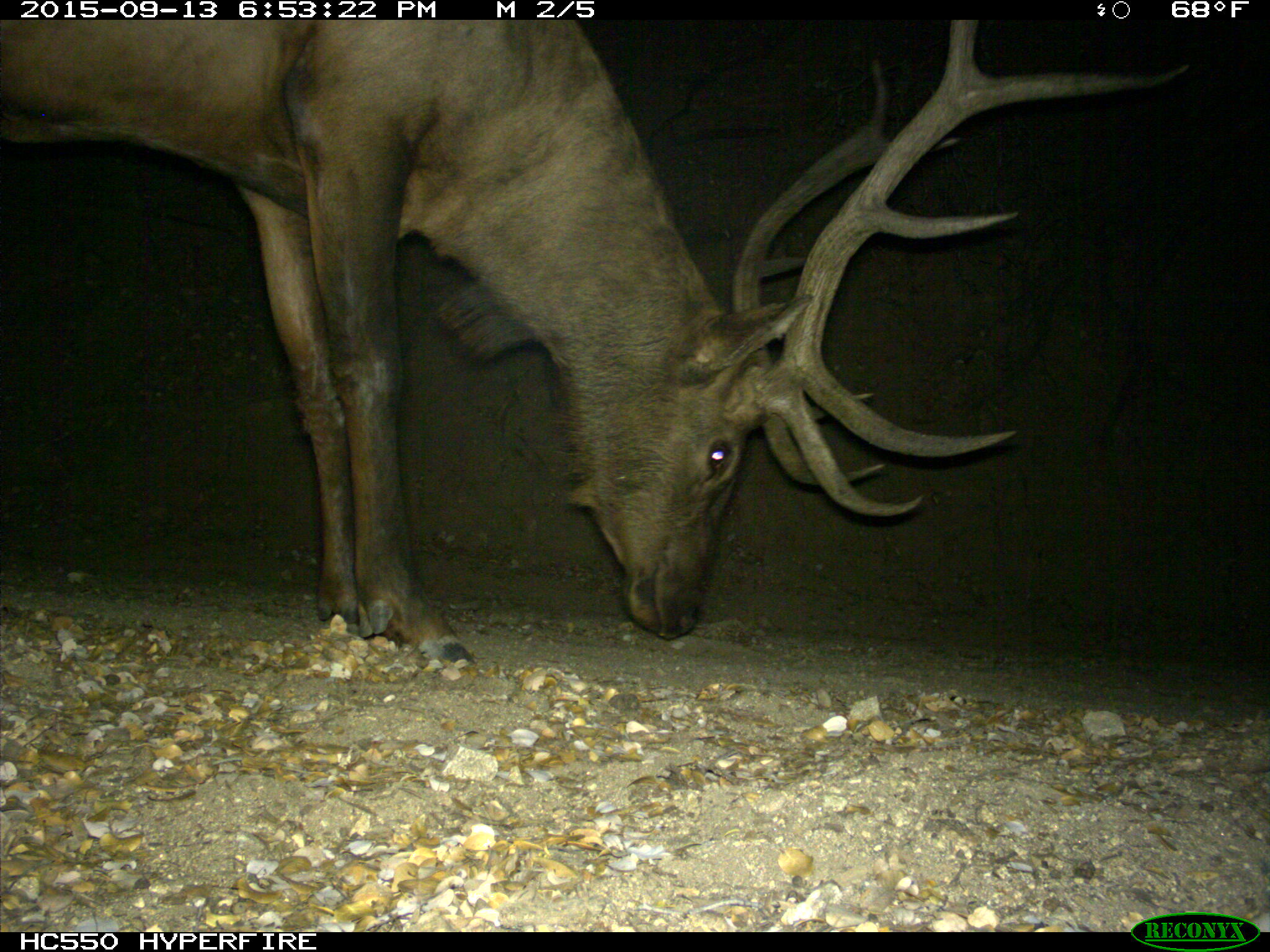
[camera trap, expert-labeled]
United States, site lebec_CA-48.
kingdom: Animalia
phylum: Chordata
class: Mammalia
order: Artiodactyla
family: Cervidae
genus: Cervus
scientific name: Cervus canadensis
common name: elk